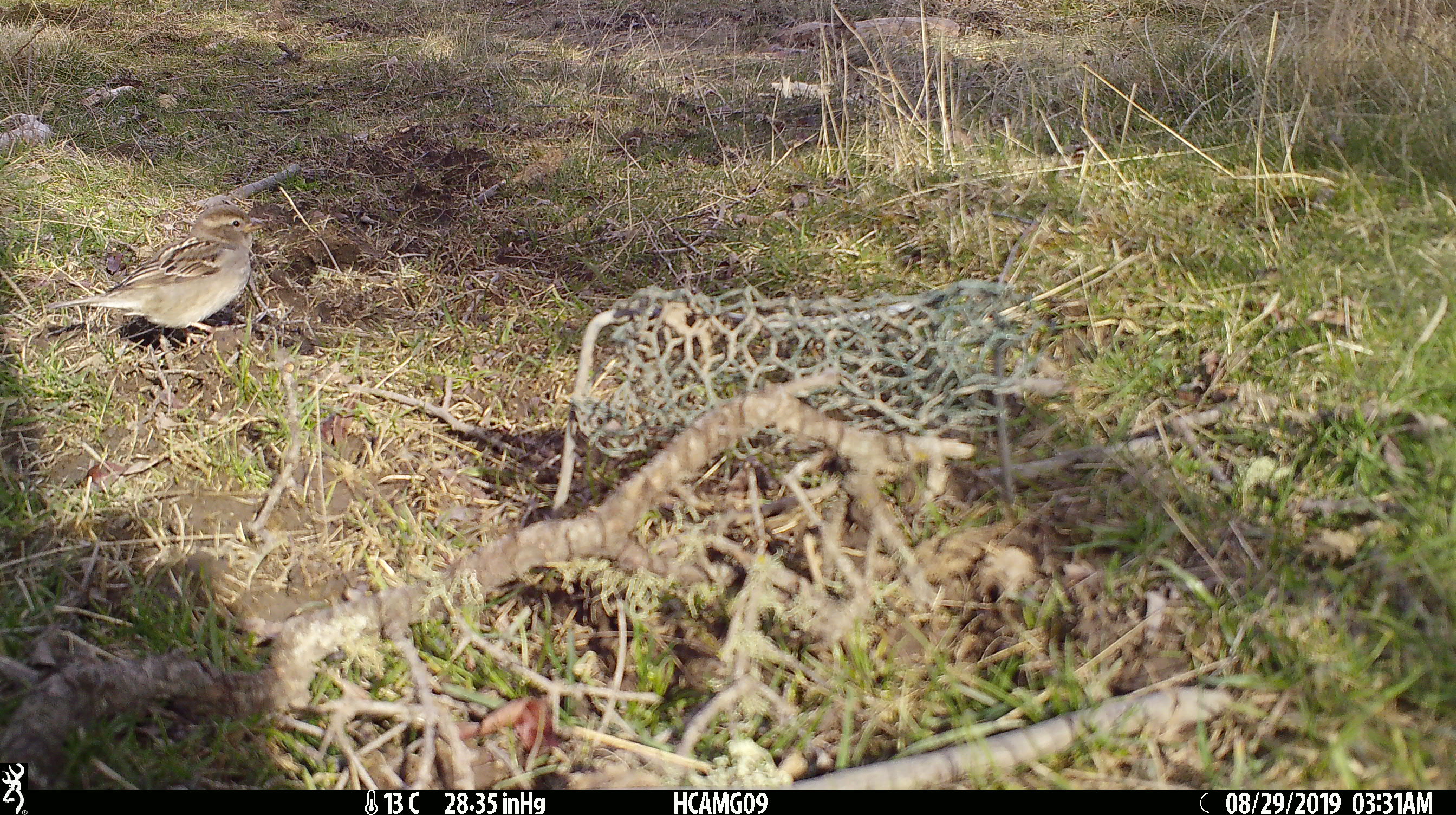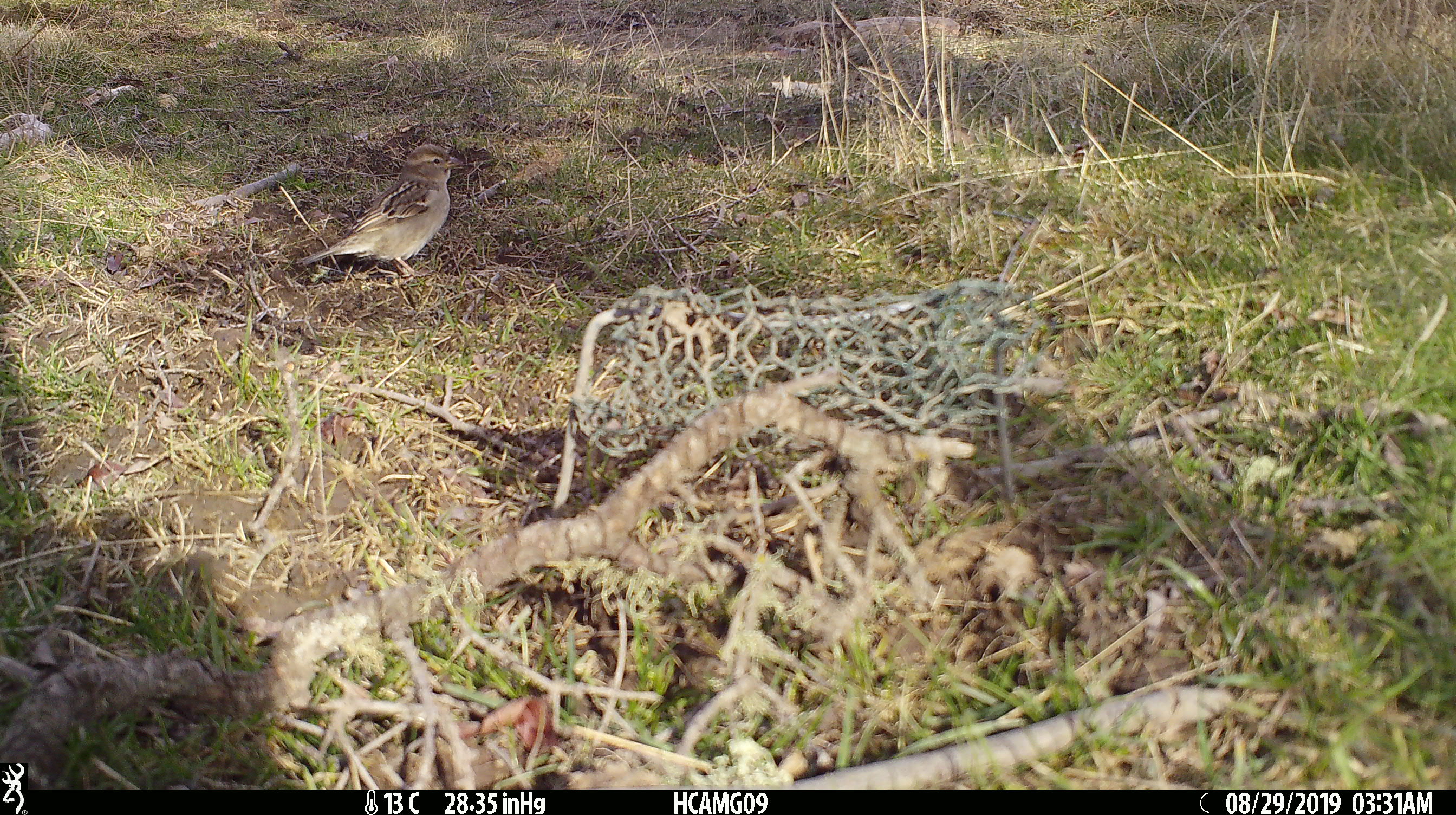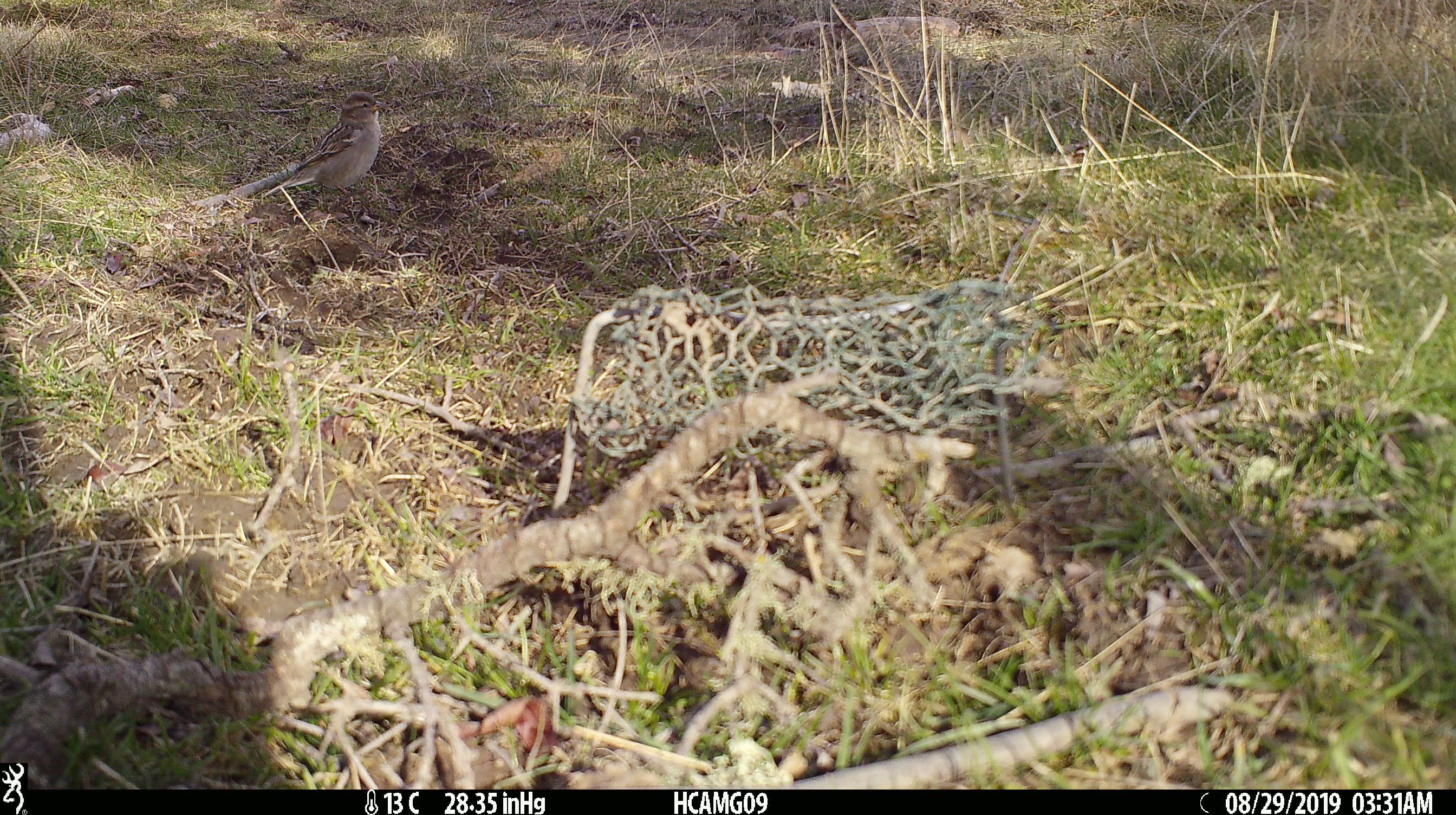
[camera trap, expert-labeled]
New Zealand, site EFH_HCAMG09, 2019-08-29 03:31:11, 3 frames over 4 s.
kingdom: Animalia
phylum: Chordata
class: Aves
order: Passeriformes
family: Passeridae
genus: Passer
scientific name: Passer domesticus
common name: house sparrow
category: sparrow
Sparrow (house sparrow) (Passer domesticus).